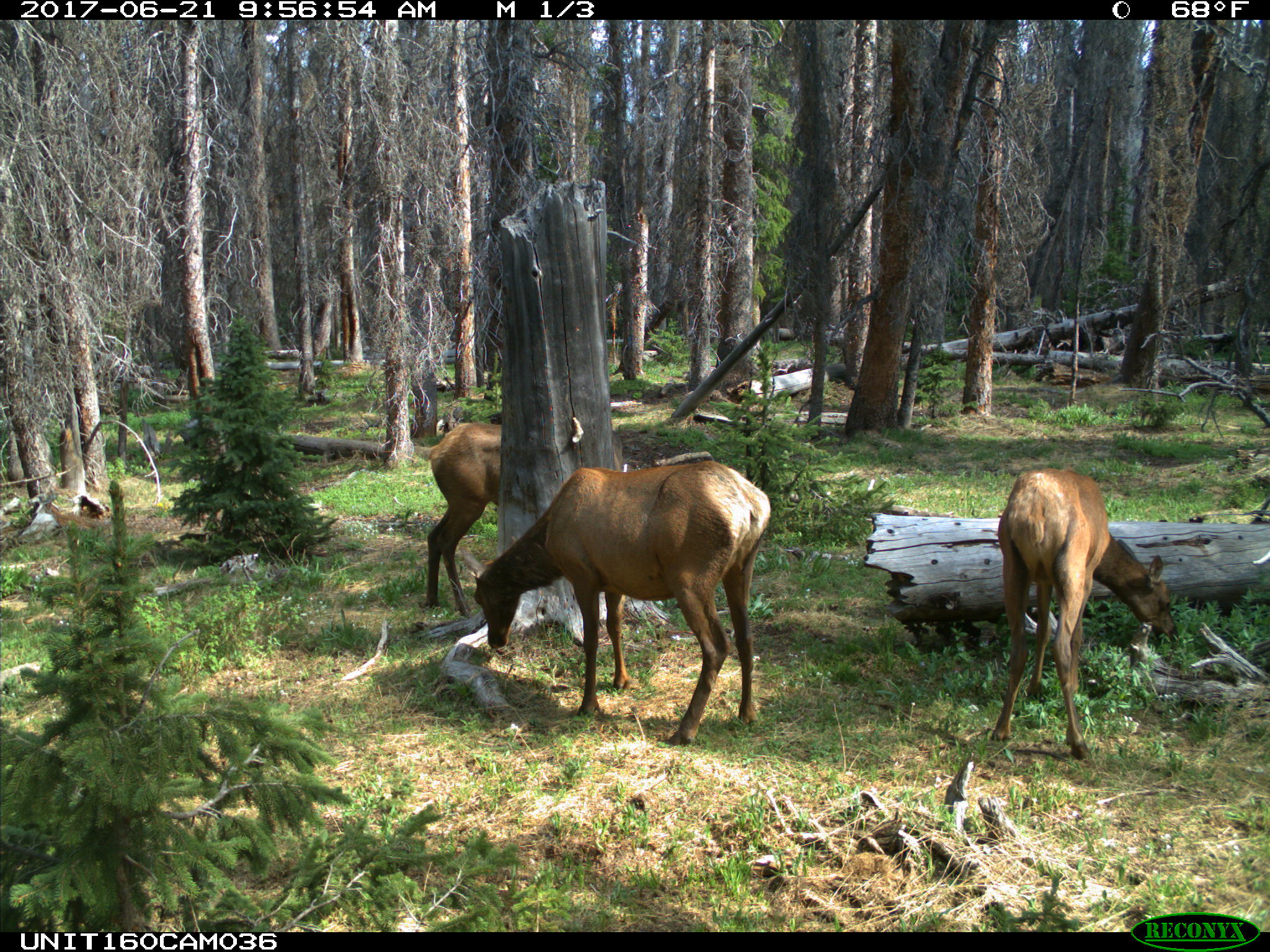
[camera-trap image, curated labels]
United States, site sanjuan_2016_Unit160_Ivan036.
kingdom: Animalia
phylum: Chordata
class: Mammalia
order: Artiodactyla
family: Cervidae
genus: Cervus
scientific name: Cervus elaphus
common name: red deer